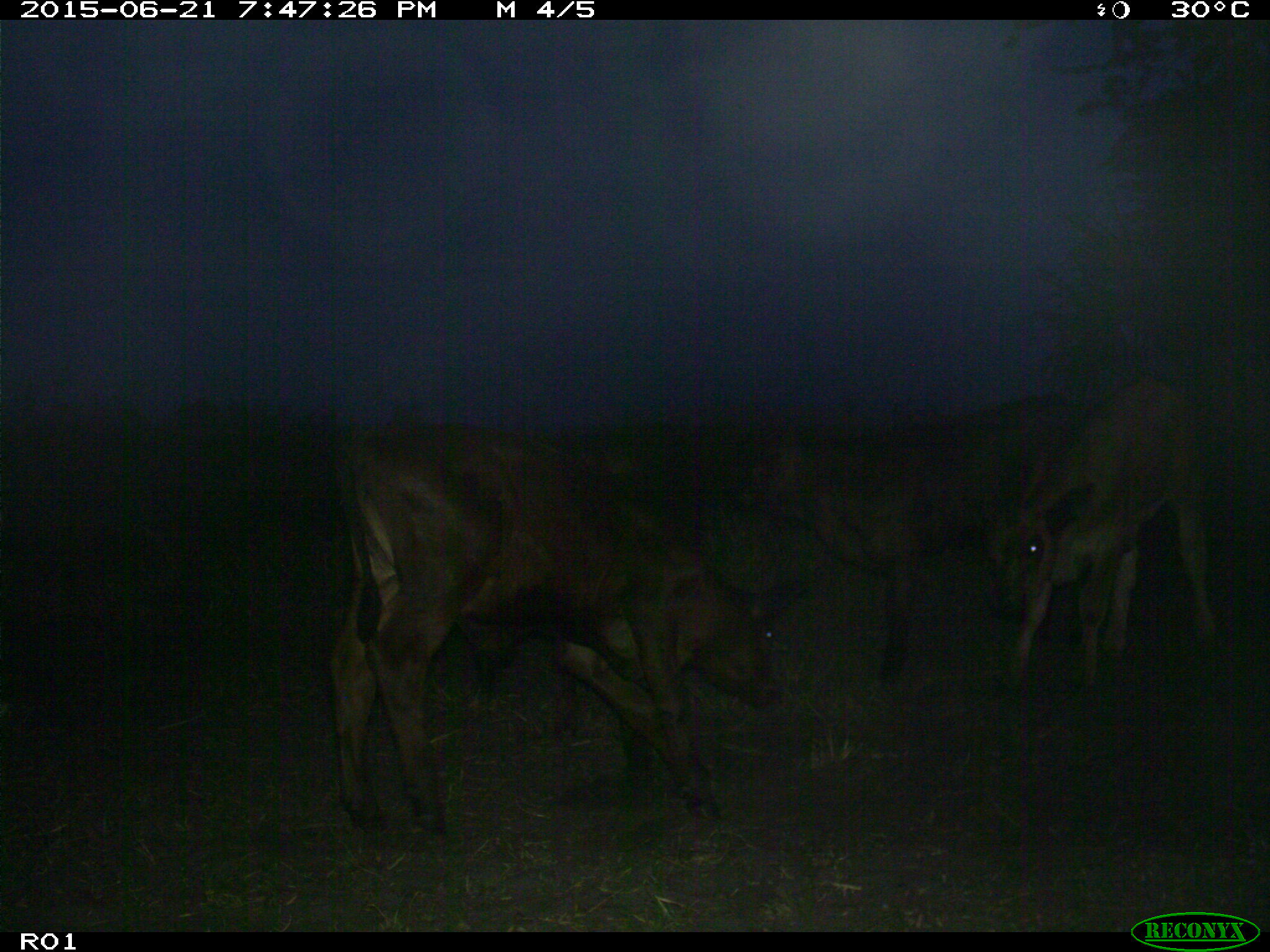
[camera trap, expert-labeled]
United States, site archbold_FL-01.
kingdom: Animalia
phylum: Chordata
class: Mammalia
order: Artiodactyla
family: Bovidae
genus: Bos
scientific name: Bos taurus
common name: domestic cow